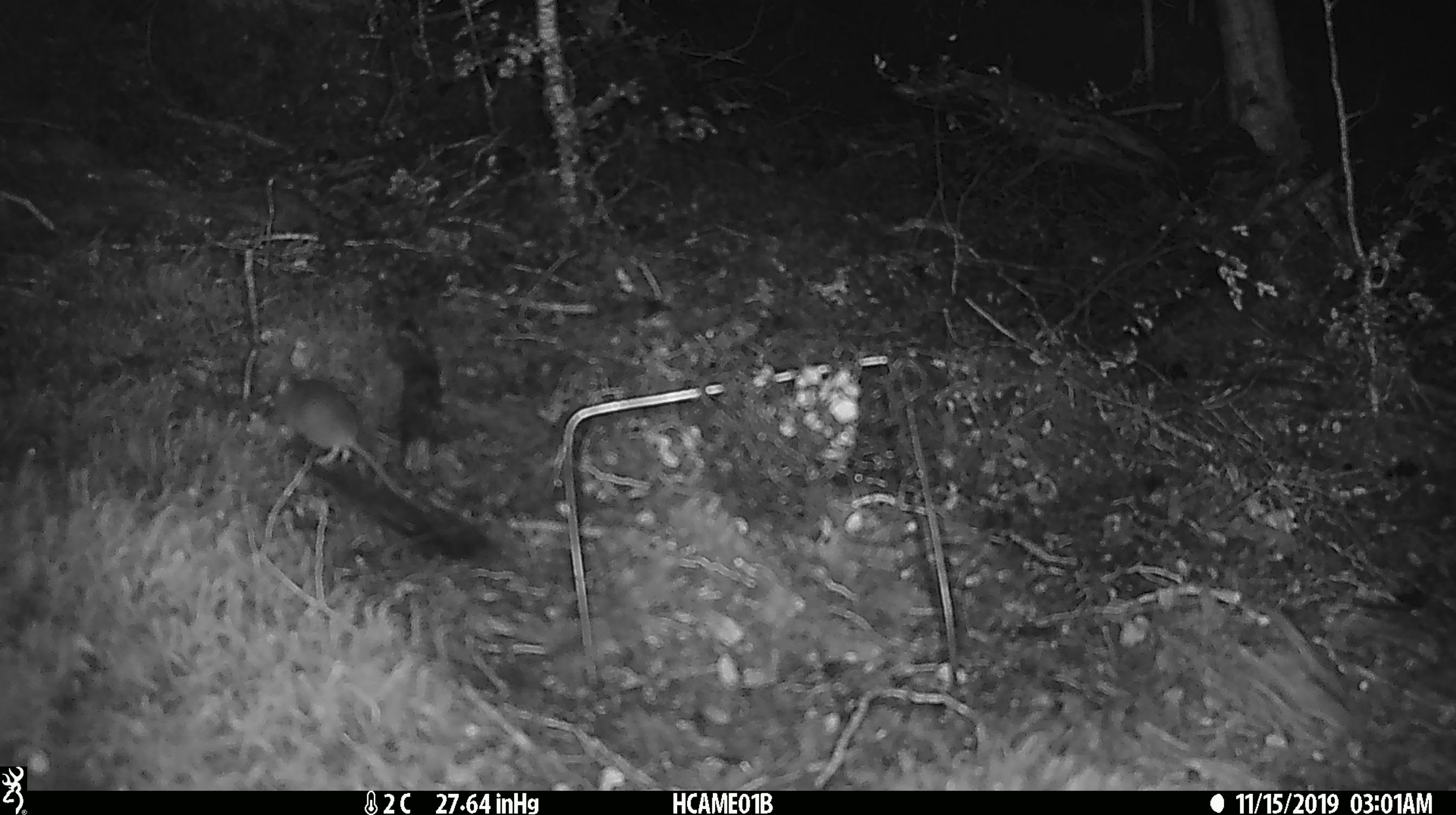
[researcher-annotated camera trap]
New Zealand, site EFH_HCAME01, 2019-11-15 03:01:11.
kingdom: Animalia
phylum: Chordata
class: Mammalia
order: Rodentia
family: Muridae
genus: Mus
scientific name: Mus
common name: mouse